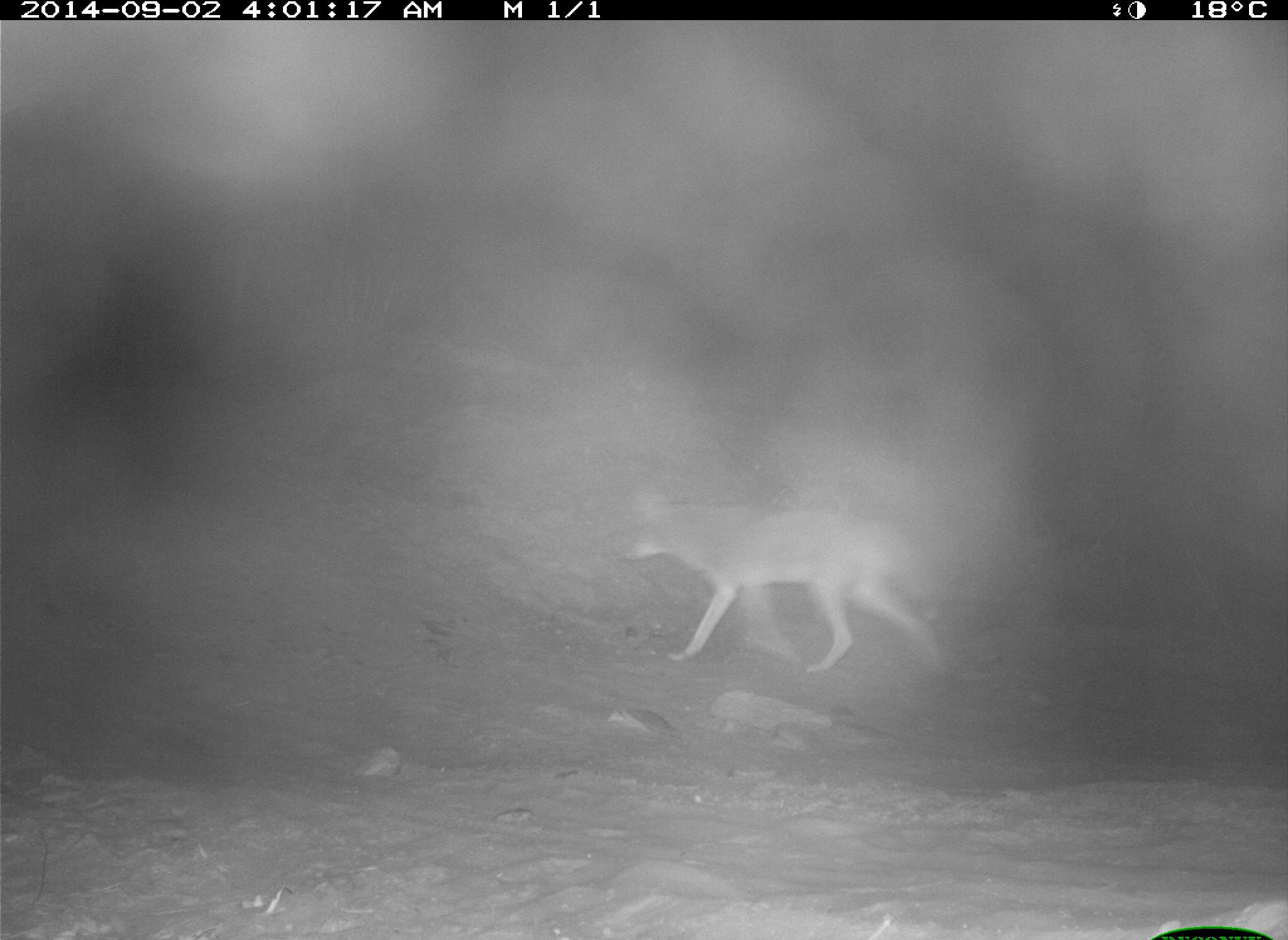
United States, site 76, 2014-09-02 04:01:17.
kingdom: Animalia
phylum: Chordata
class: Mammalia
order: Carnivora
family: Canidae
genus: Canis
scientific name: Canis latrans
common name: coyote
Coyote (Canis latrans).